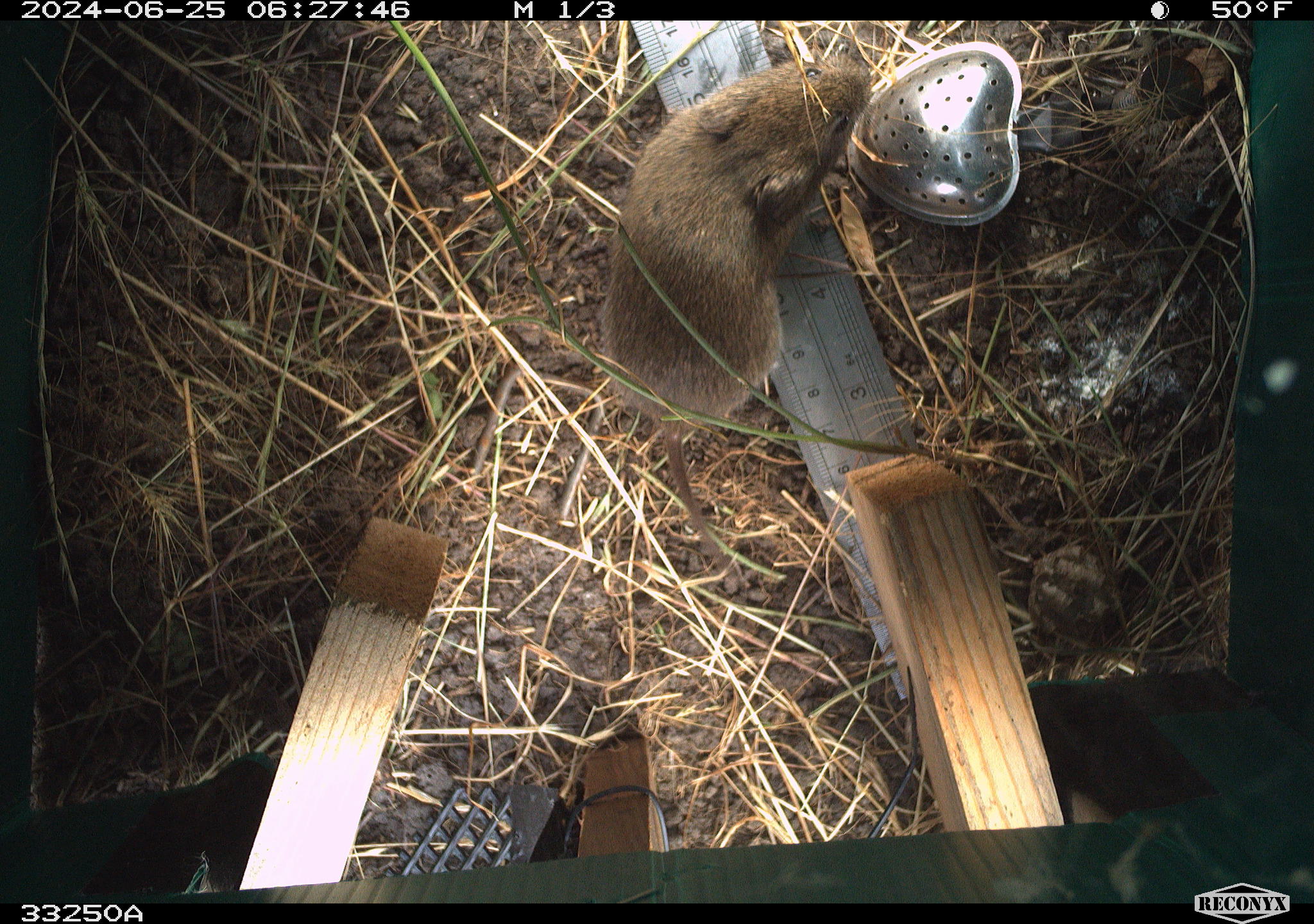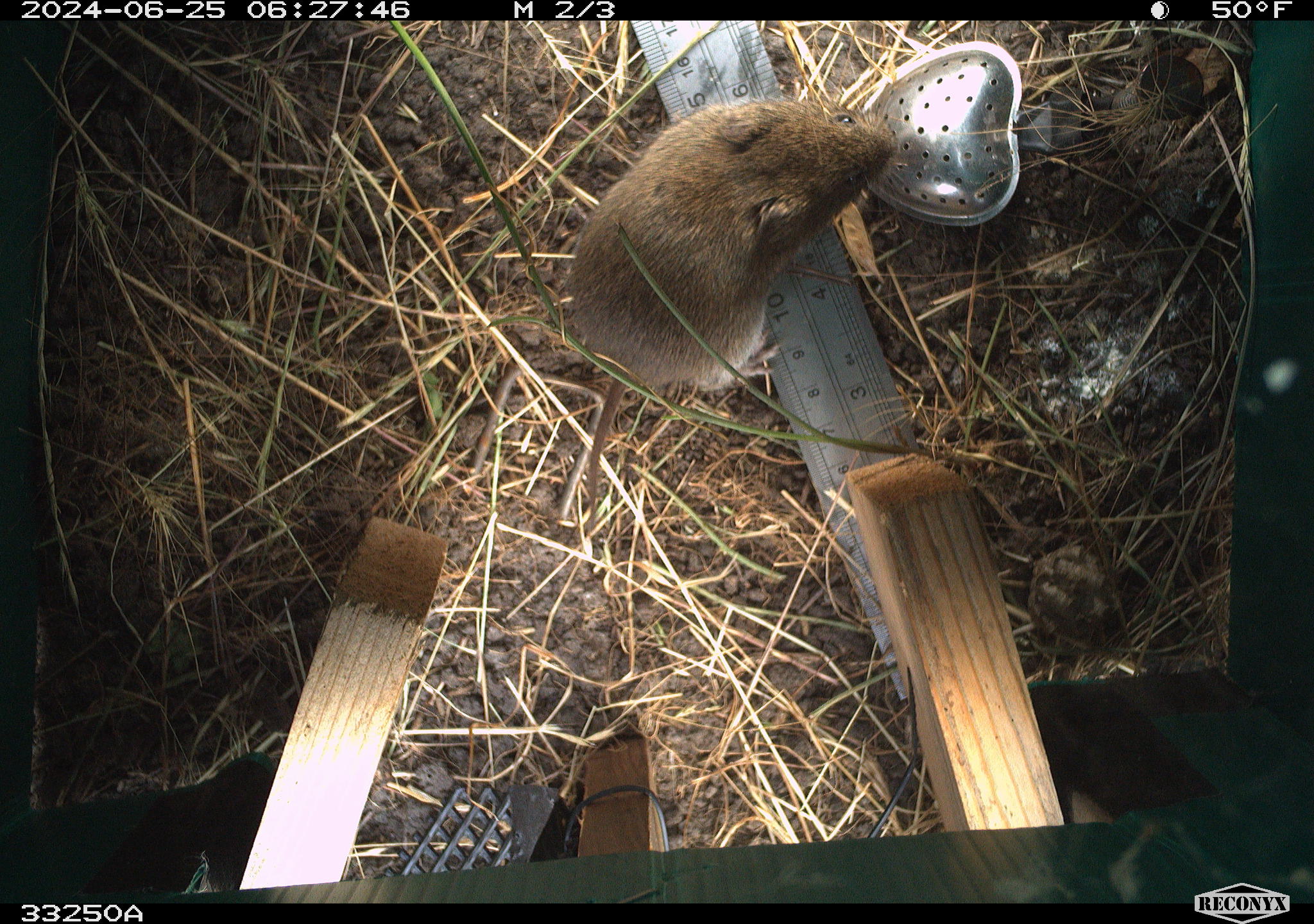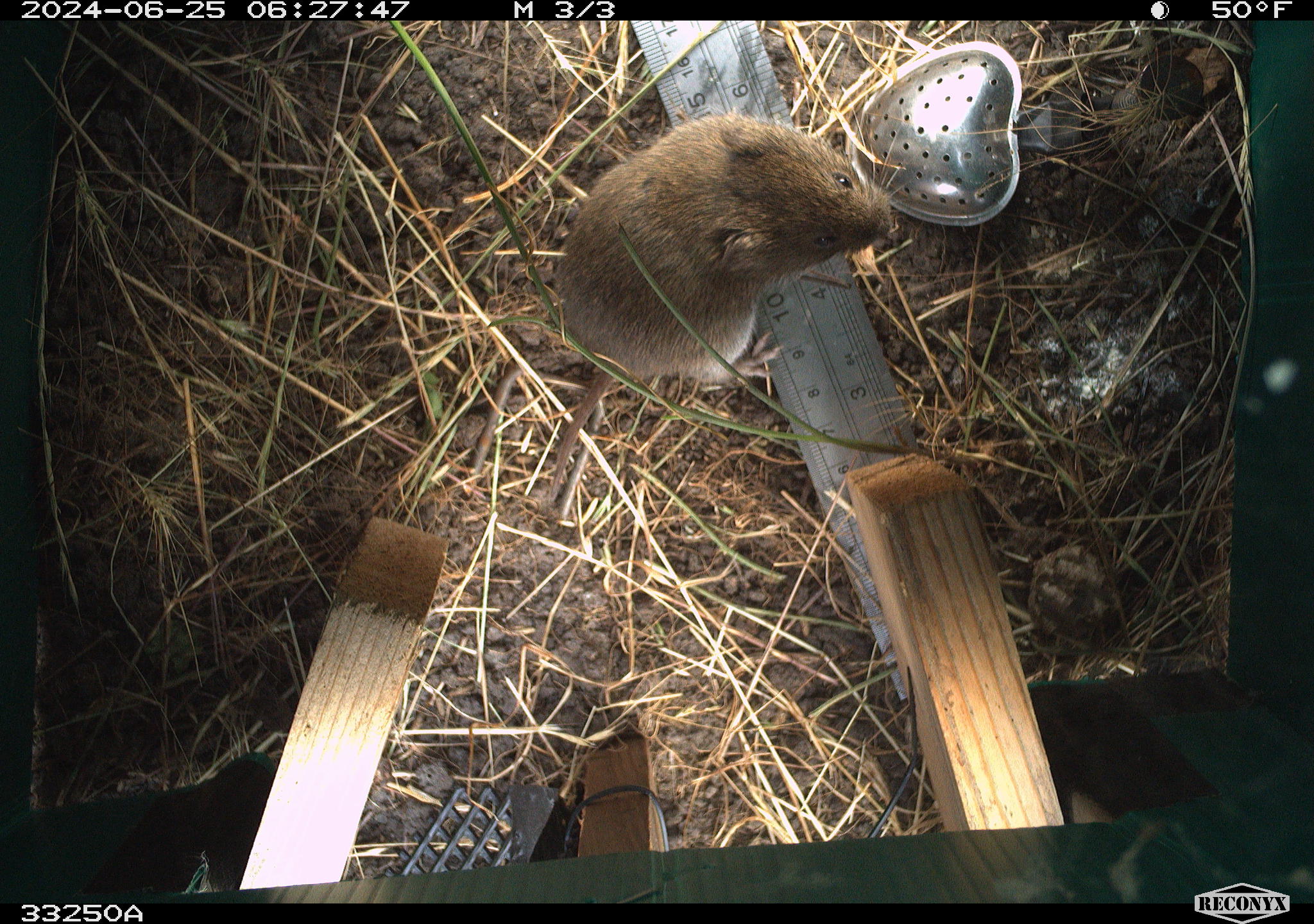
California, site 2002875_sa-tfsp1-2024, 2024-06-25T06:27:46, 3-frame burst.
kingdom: Animalia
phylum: Chordata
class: Mammalia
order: Rodentia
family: Cricetidae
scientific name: Arvicolinae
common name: voles, lemmings, and muskrats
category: arvicolinae subfamily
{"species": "arvicolinae subfamily (voles, lemmings, and muskrats) (Arvicolinae)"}